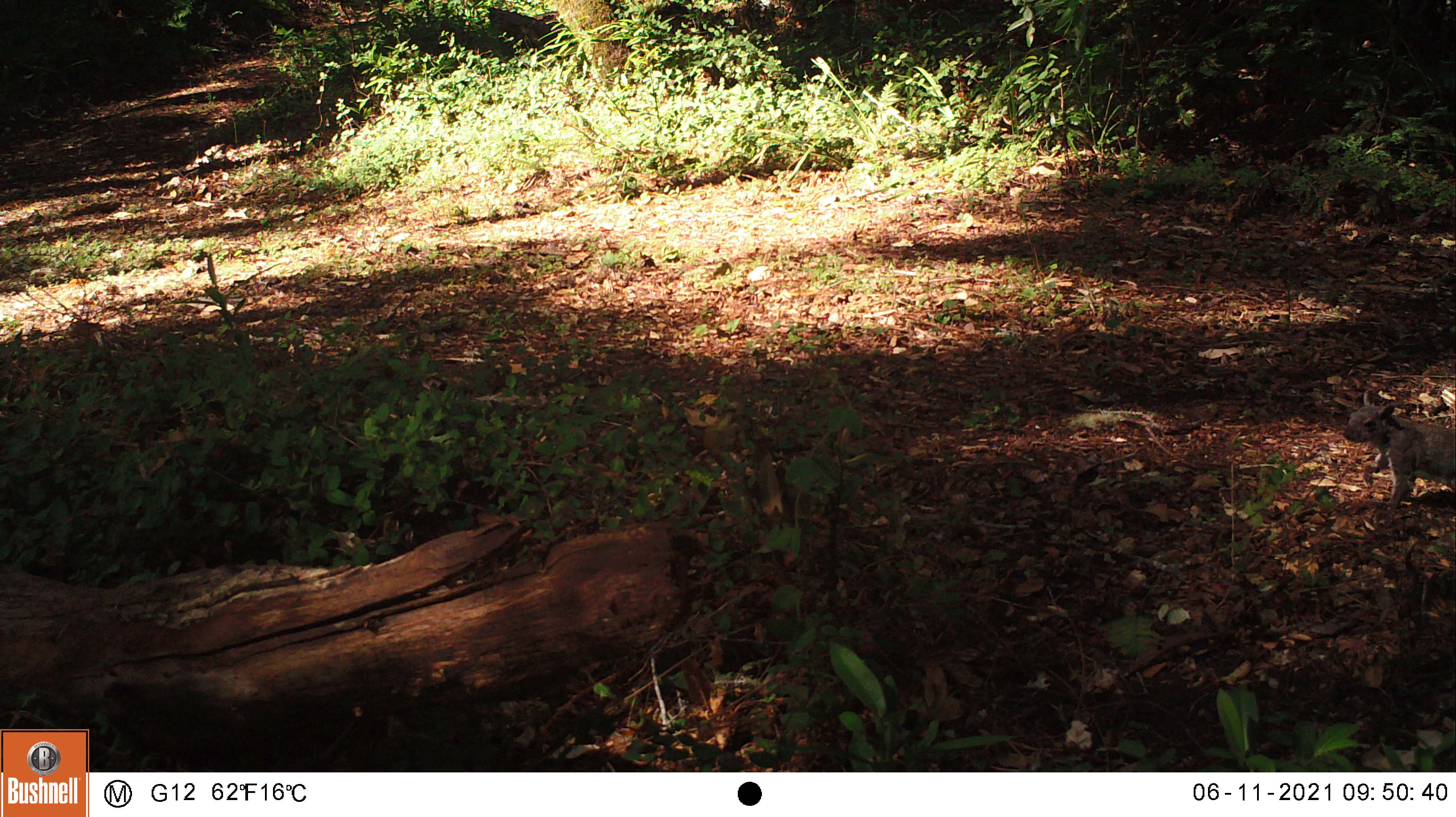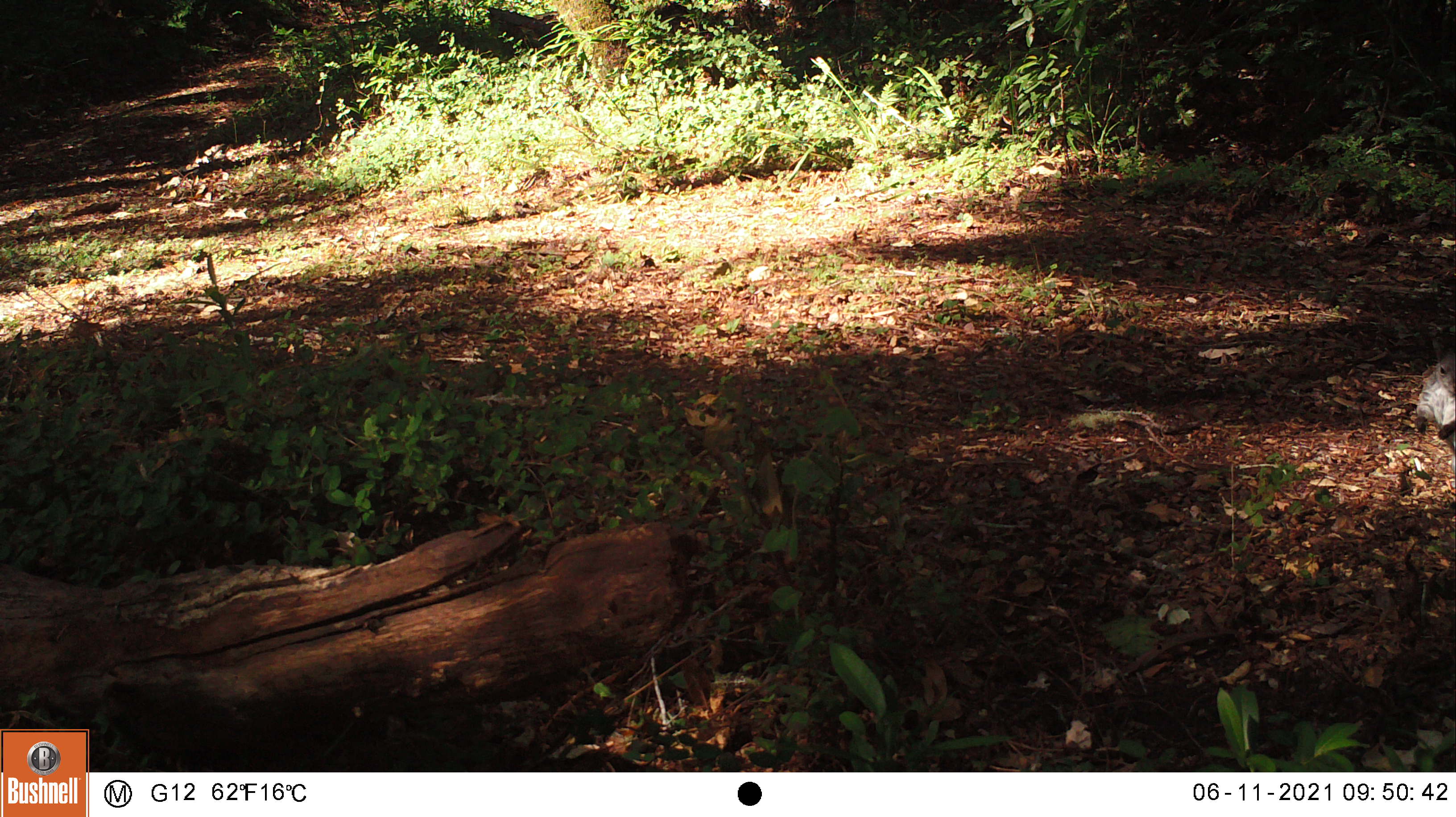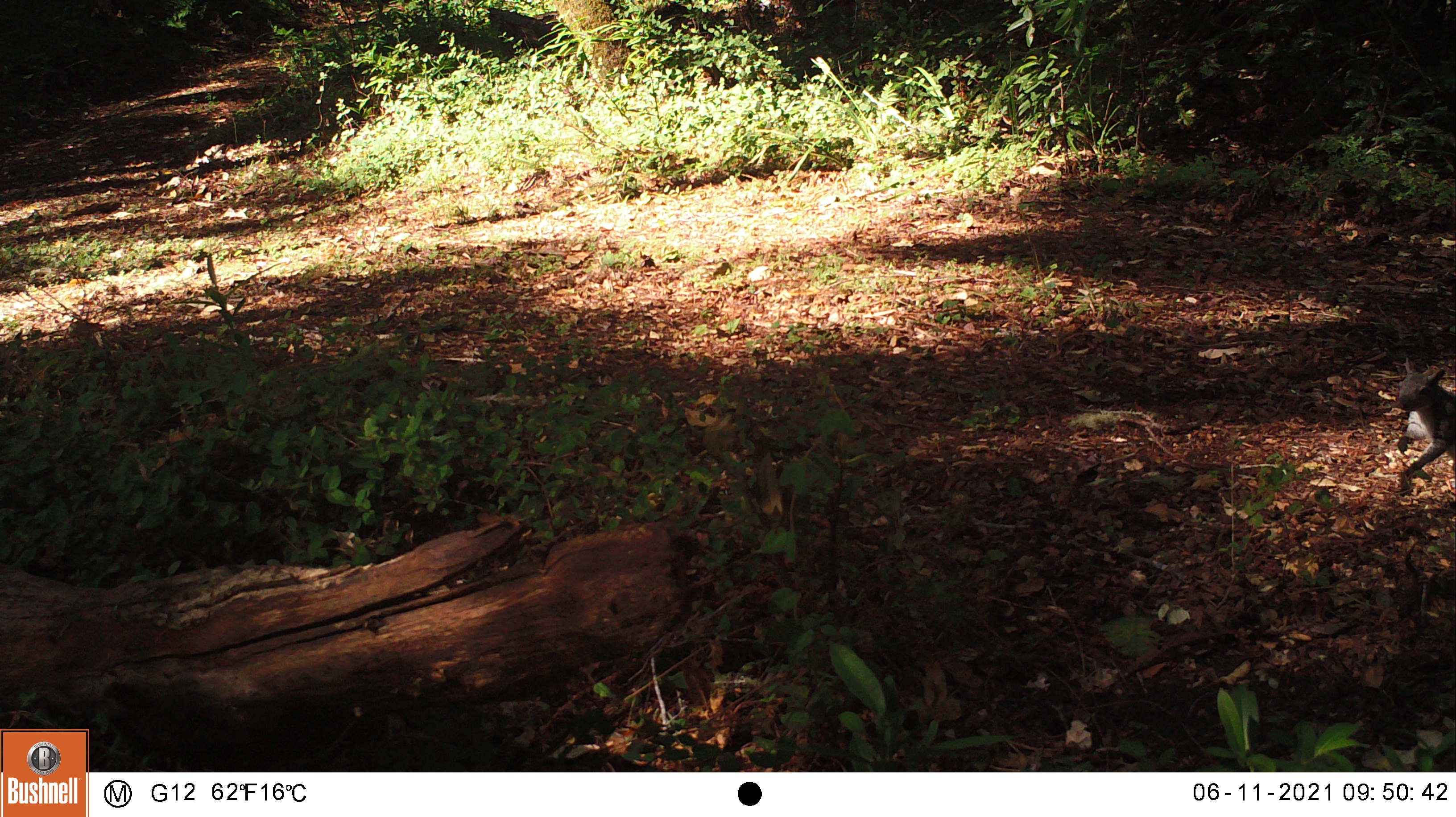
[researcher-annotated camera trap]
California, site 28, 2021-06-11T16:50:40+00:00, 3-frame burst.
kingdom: Animalia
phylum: Chordata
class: Mammalia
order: Rodentia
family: Sciuridae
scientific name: Sciuridae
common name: squirrel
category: unknown squirrel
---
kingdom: Animalia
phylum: Chordata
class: Mammalia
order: Rodentia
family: Sciuridae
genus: Sciurus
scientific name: Sciurus griseus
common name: western gray squirrel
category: western grey squirrel